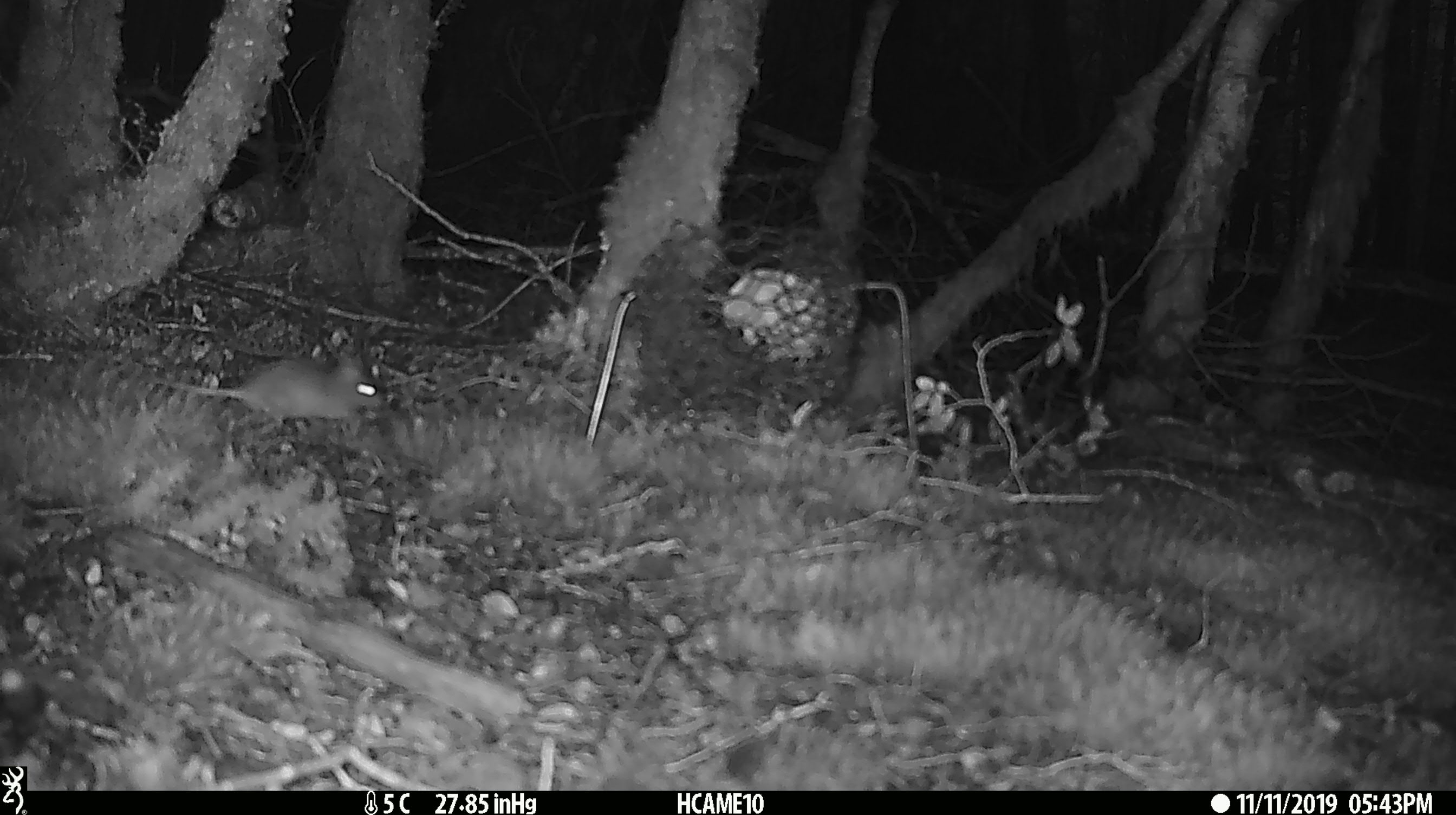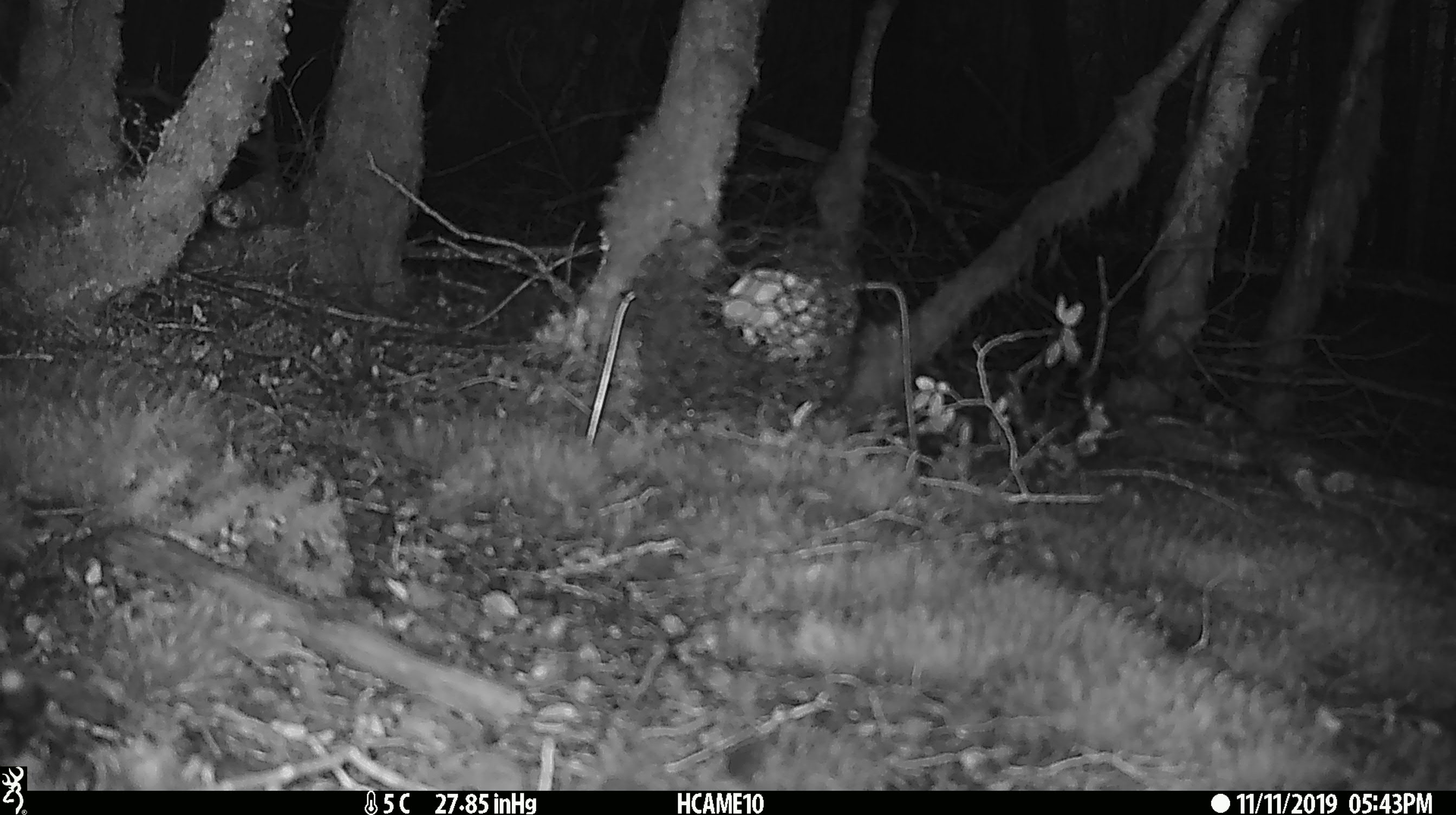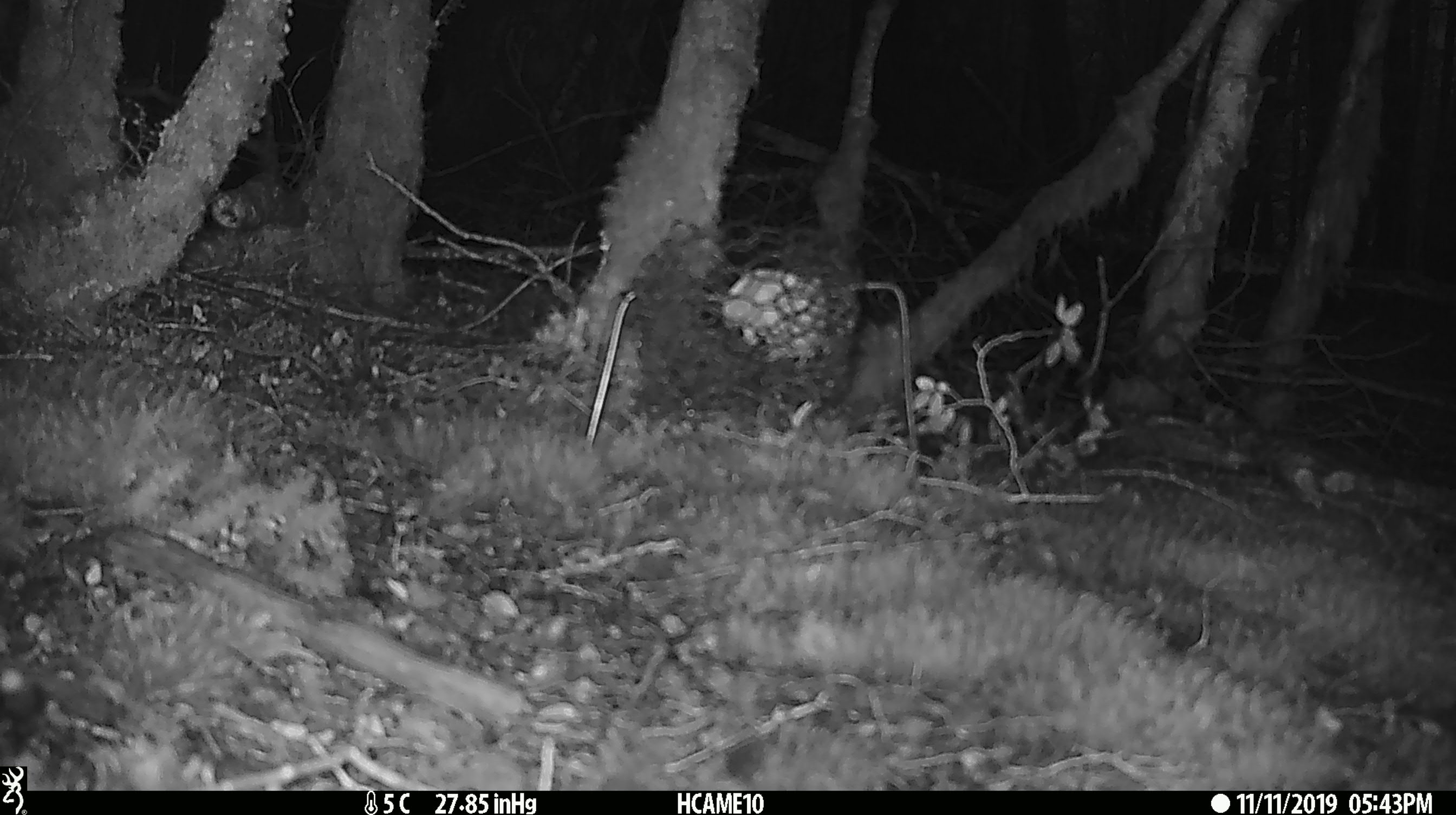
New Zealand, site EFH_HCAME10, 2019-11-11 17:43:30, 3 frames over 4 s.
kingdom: Animalia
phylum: Chordata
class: Mammalia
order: Rodentia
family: Muridae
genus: Mus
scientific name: Mus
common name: mouse